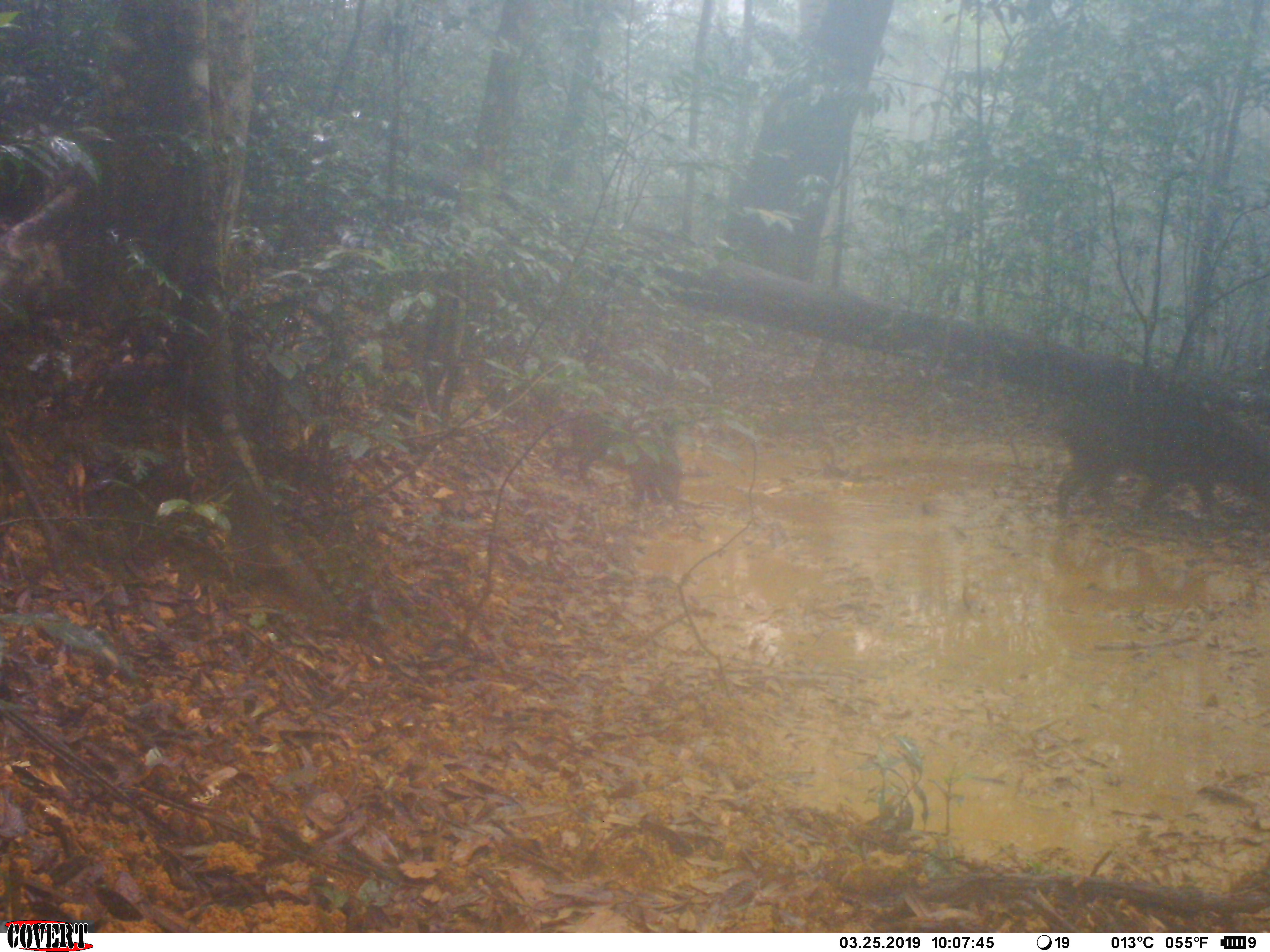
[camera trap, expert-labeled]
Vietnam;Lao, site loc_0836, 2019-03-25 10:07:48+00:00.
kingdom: Animalia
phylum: Chordata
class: Mammalia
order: Artiodactyla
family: Suidae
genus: Sus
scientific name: Sus scrofa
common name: eurasian wild pig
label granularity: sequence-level